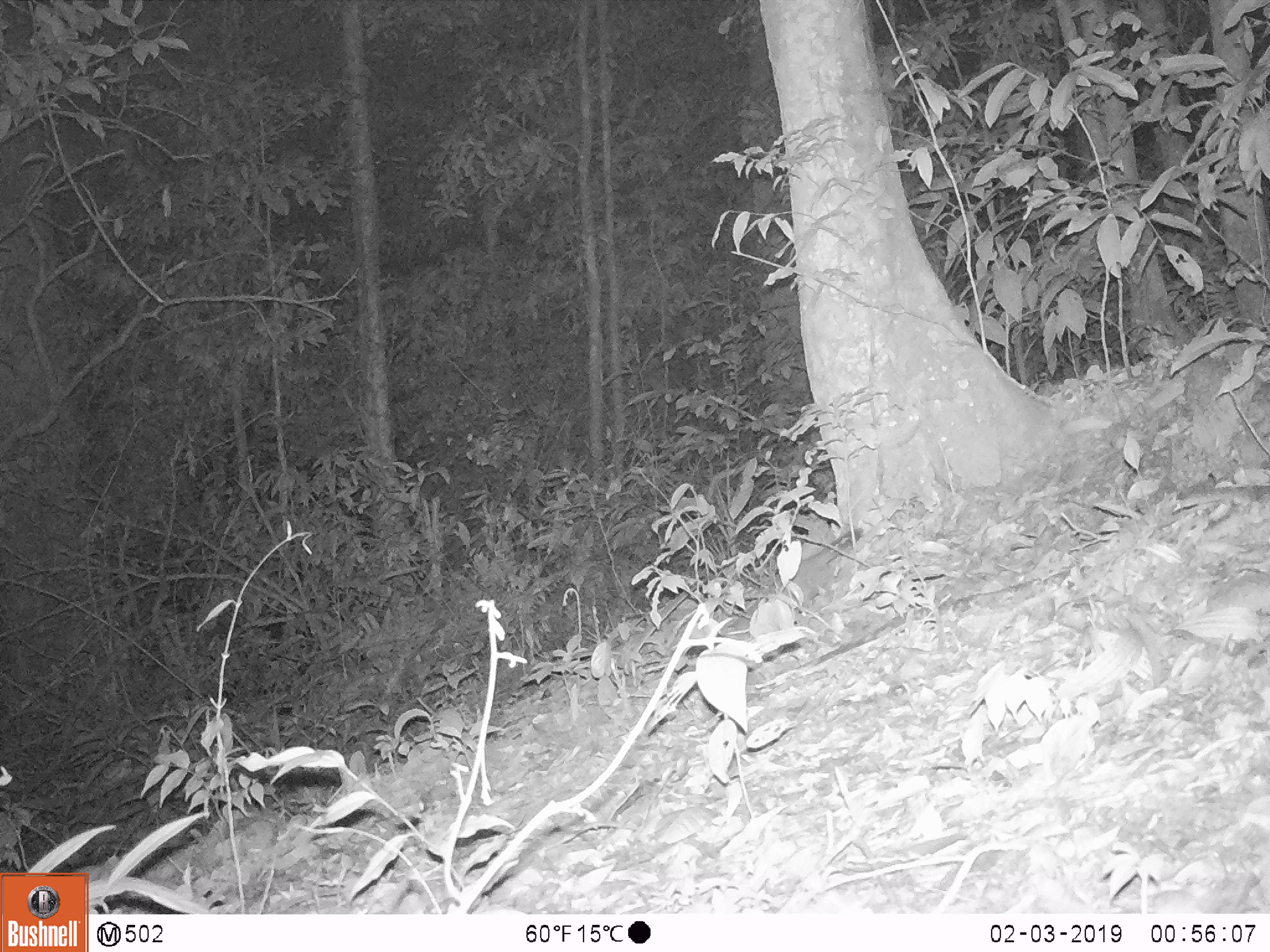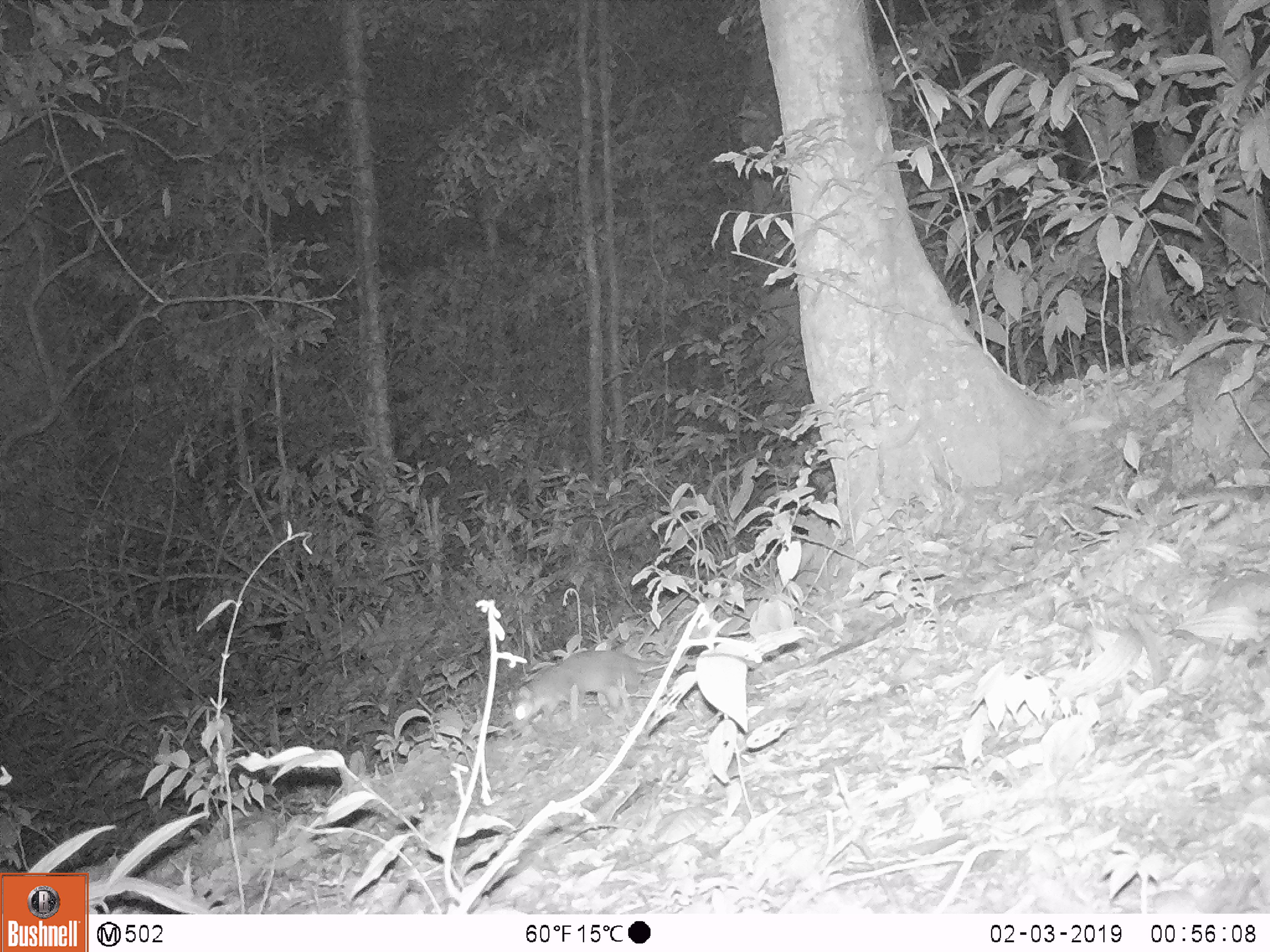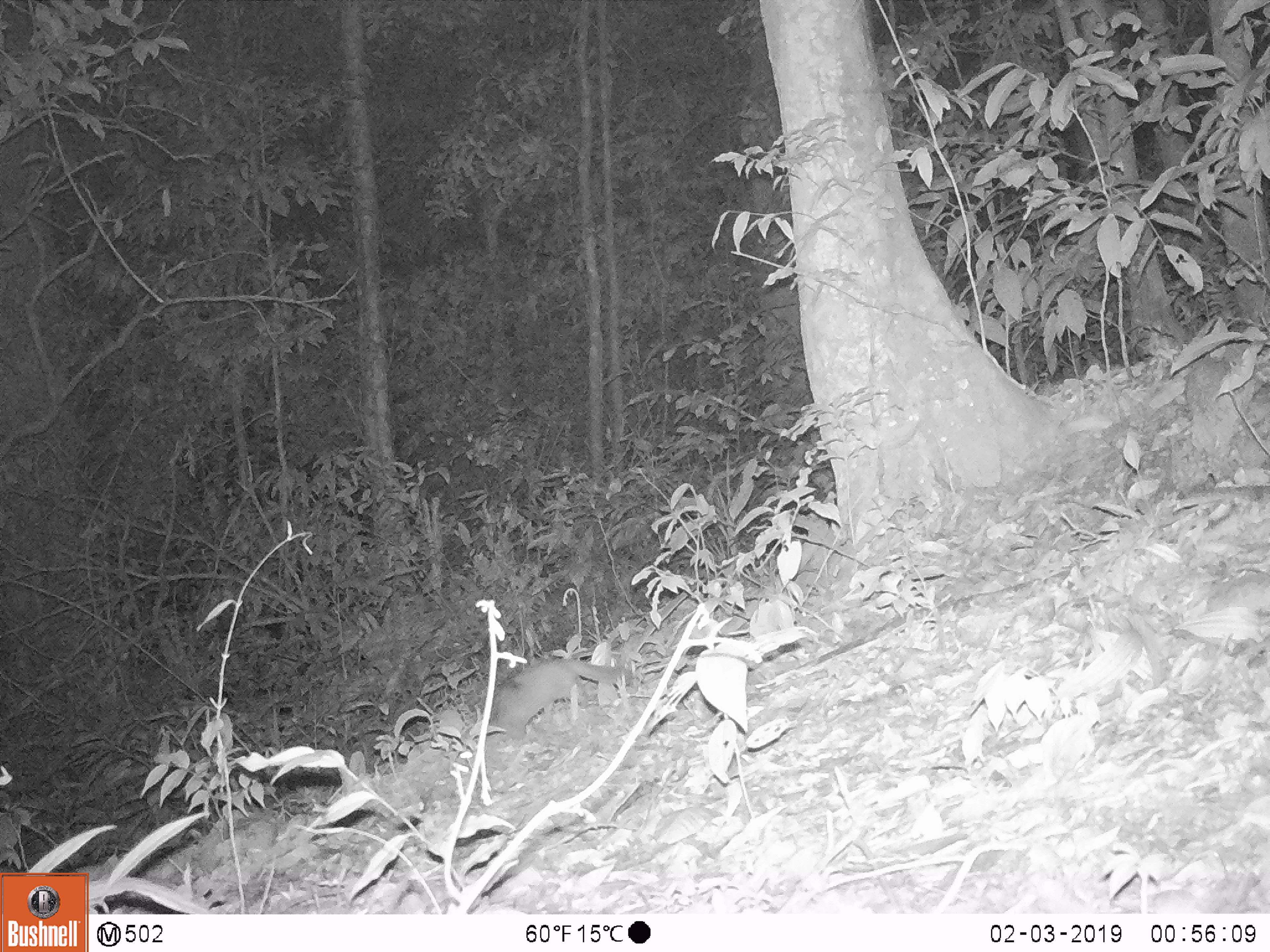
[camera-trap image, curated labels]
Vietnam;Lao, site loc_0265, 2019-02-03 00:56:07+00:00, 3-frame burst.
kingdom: Animalia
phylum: Chordata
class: Mammalia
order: Carnivora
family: Mustelidae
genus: Melogale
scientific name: Melogale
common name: ferret badger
Ferret badger (Melogale). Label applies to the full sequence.